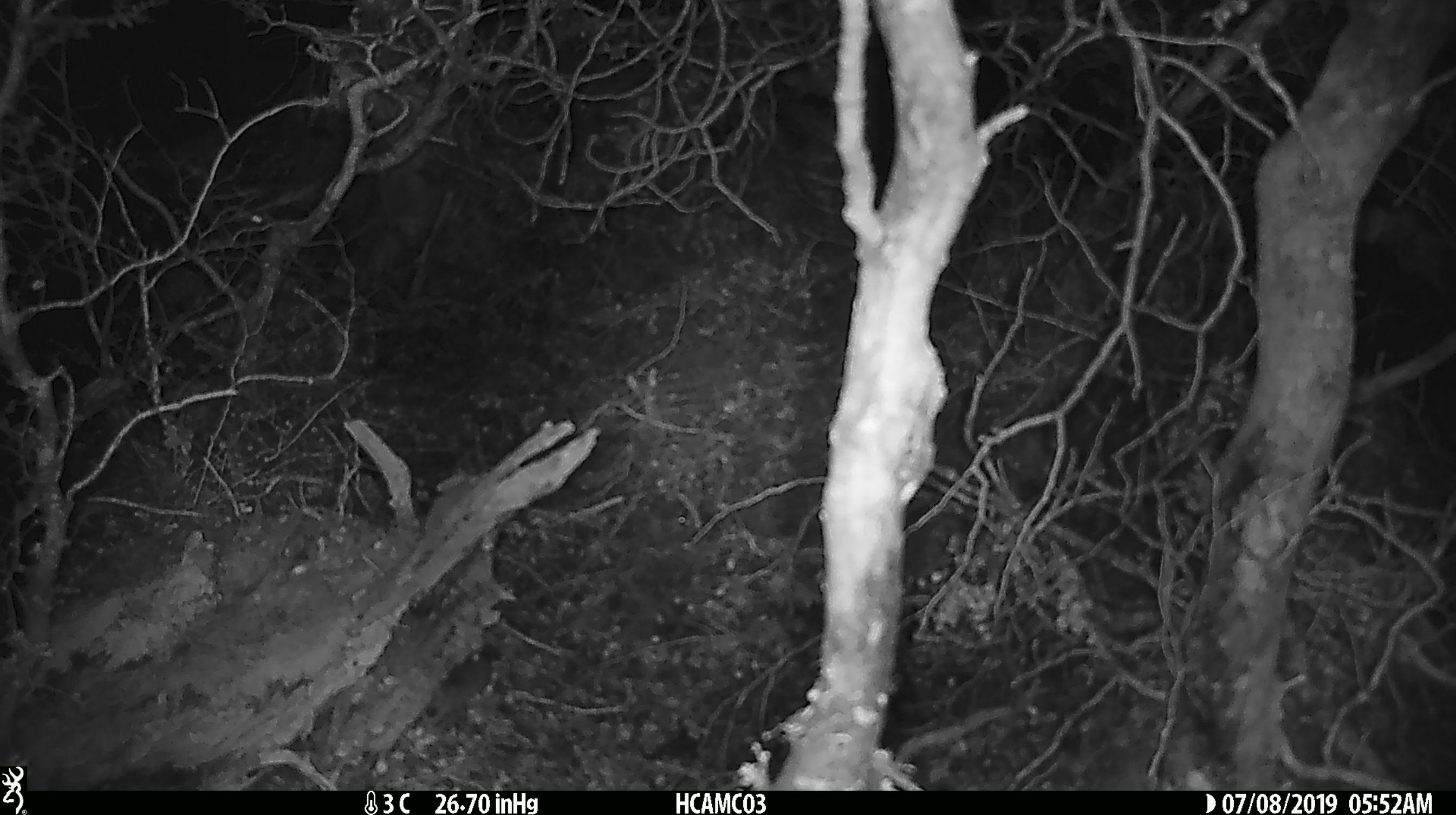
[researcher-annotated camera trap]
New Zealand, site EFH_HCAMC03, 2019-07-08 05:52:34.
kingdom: Animalia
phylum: Chordata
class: Mammalia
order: Rodentia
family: Muridae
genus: Mus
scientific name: Mus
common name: mouse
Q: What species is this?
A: Mouse (Mus).